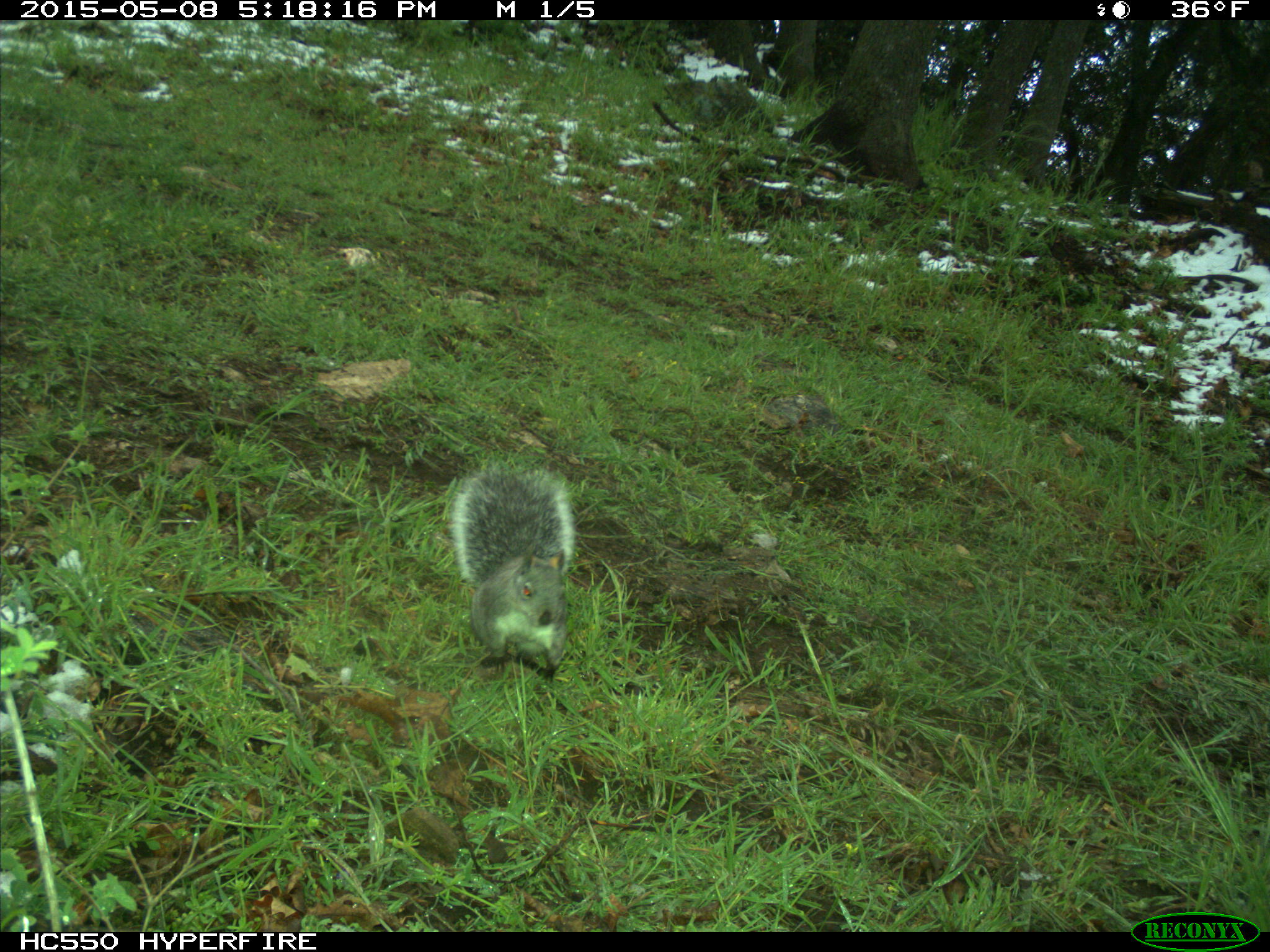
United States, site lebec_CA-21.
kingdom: Animalia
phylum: Chordata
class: Mammalia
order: Rodentia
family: Sciuridae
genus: Sciurus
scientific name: Sciurus carolinensis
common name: eastern gray squirrel